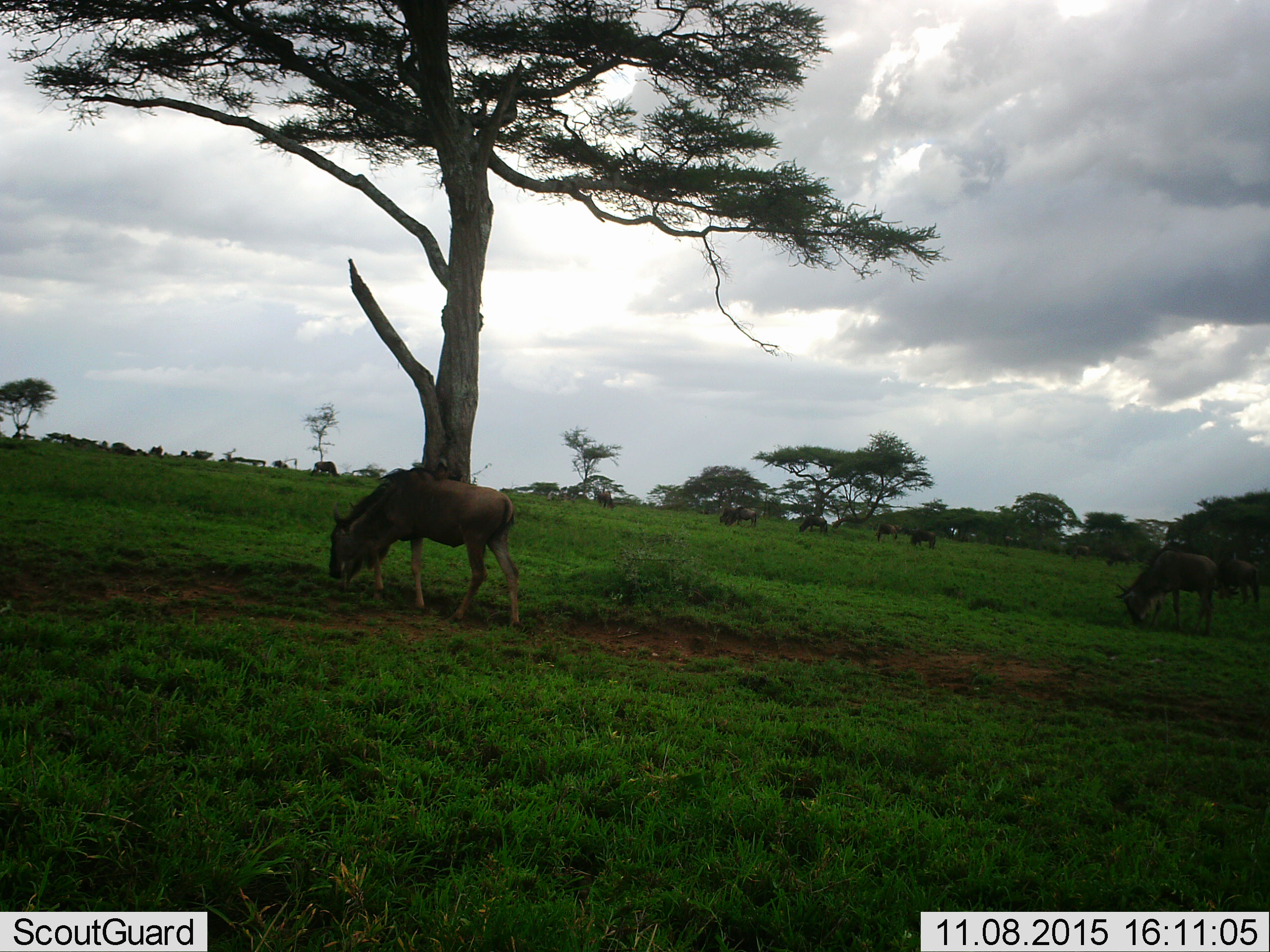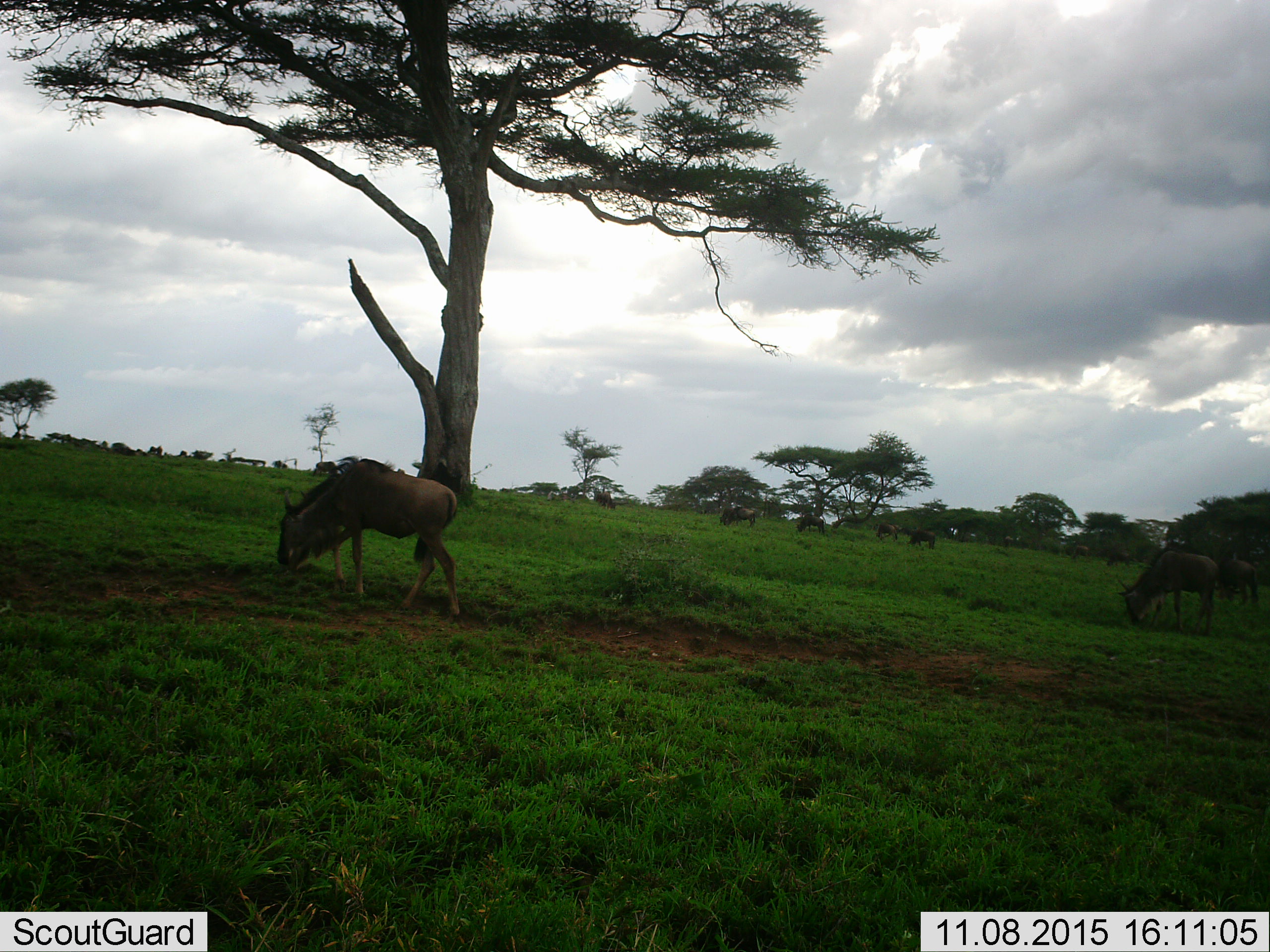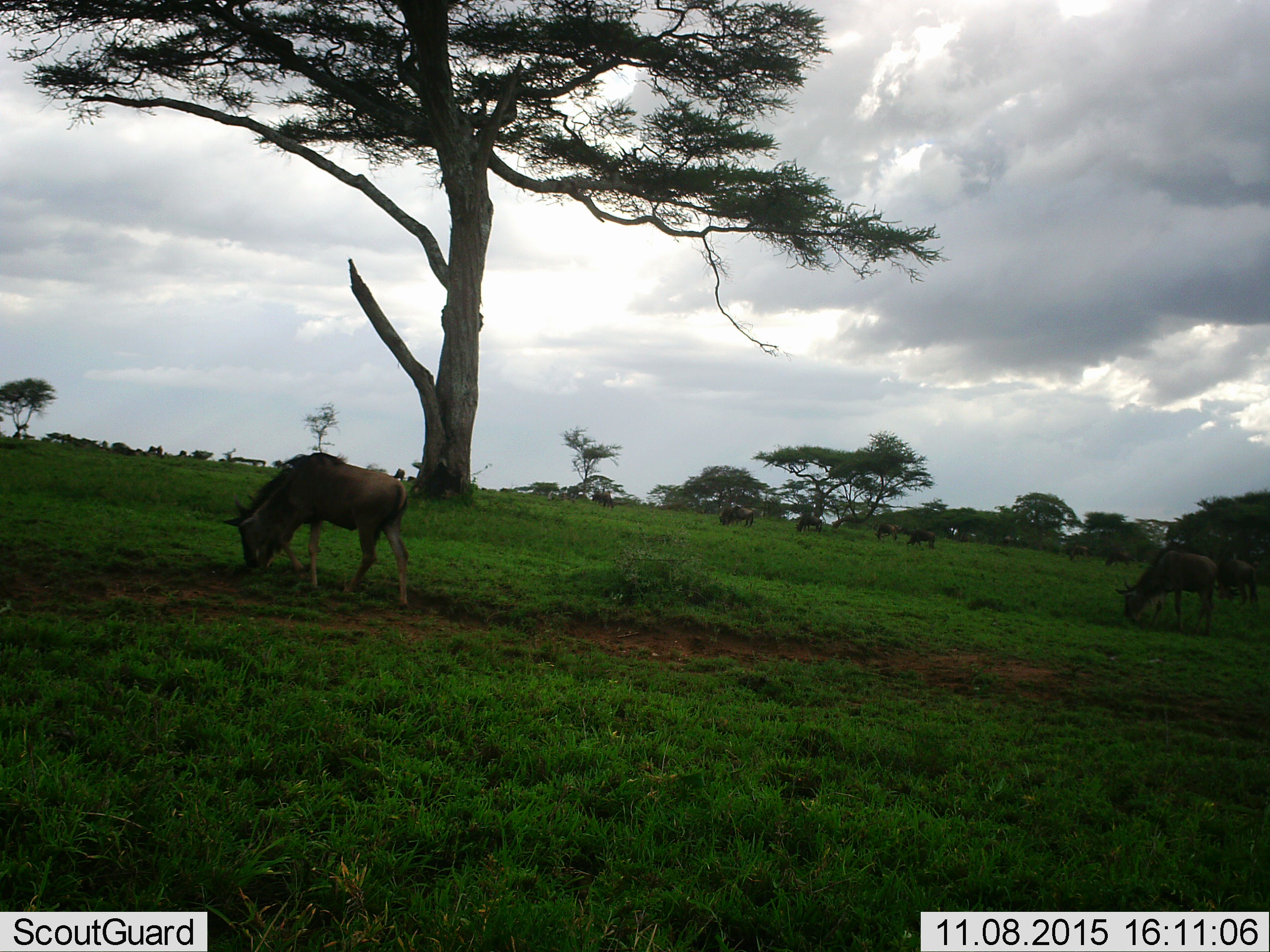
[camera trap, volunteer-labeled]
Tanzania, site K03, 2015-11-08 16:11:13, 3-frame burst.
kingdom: Animalia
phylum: Chordata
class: Mammalia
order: Artiodactyla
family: Bovidae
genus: Connochaetes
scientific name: Connochaetes taurinus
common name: blue wildebeest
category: wildebeest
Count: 10.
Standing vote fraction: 44%.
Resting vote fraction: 0%.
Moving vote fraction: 67%.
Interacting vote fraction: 0%.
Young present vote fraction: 0%.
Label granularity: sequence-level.